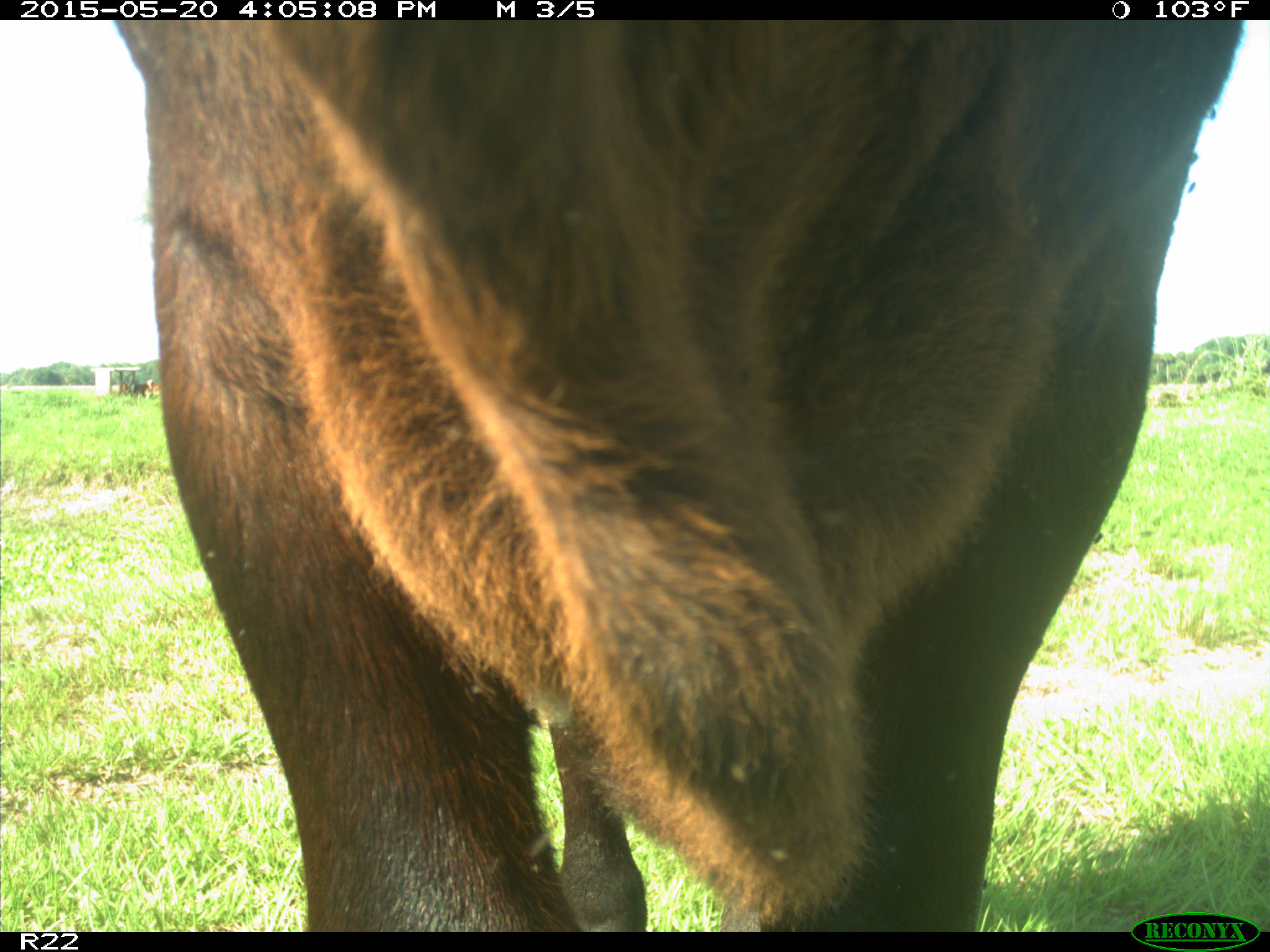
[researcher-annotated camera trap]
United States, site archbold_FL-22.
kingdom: Animalia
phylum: Chordata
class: Mammalia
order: Artiodactyla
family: Bovidae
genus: Bos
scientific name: Bos taurus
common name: domestic cow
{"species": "Bos taurus (domestic cow)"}